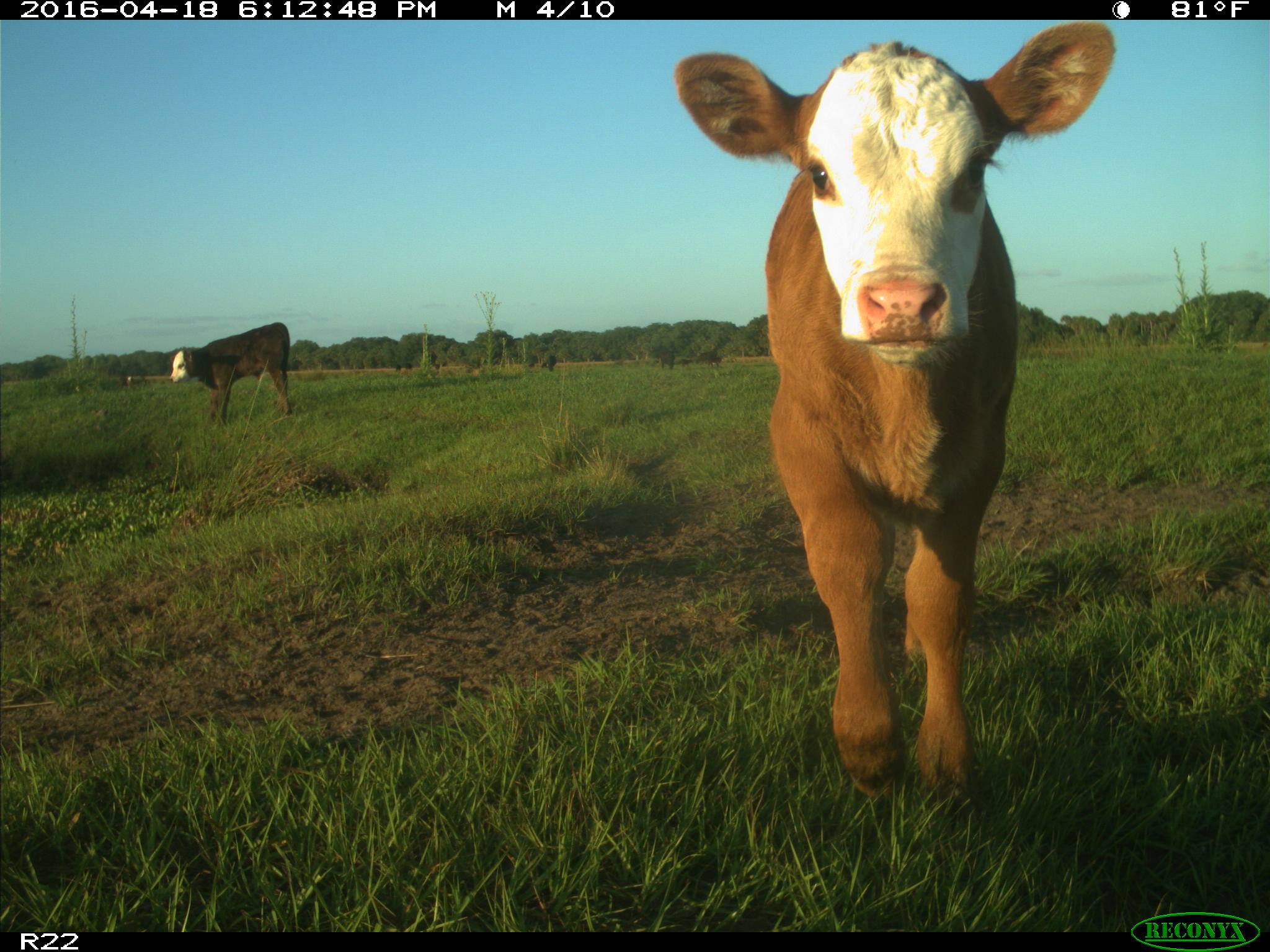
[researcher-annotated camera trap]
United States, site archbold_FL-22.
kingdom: Animalia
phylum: Chordata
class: Mammalia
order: Artiodactyla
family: Bovidae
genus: Bos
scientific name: Bos taurus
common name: domestic cow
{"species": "Bos taurus (domestic cow)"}